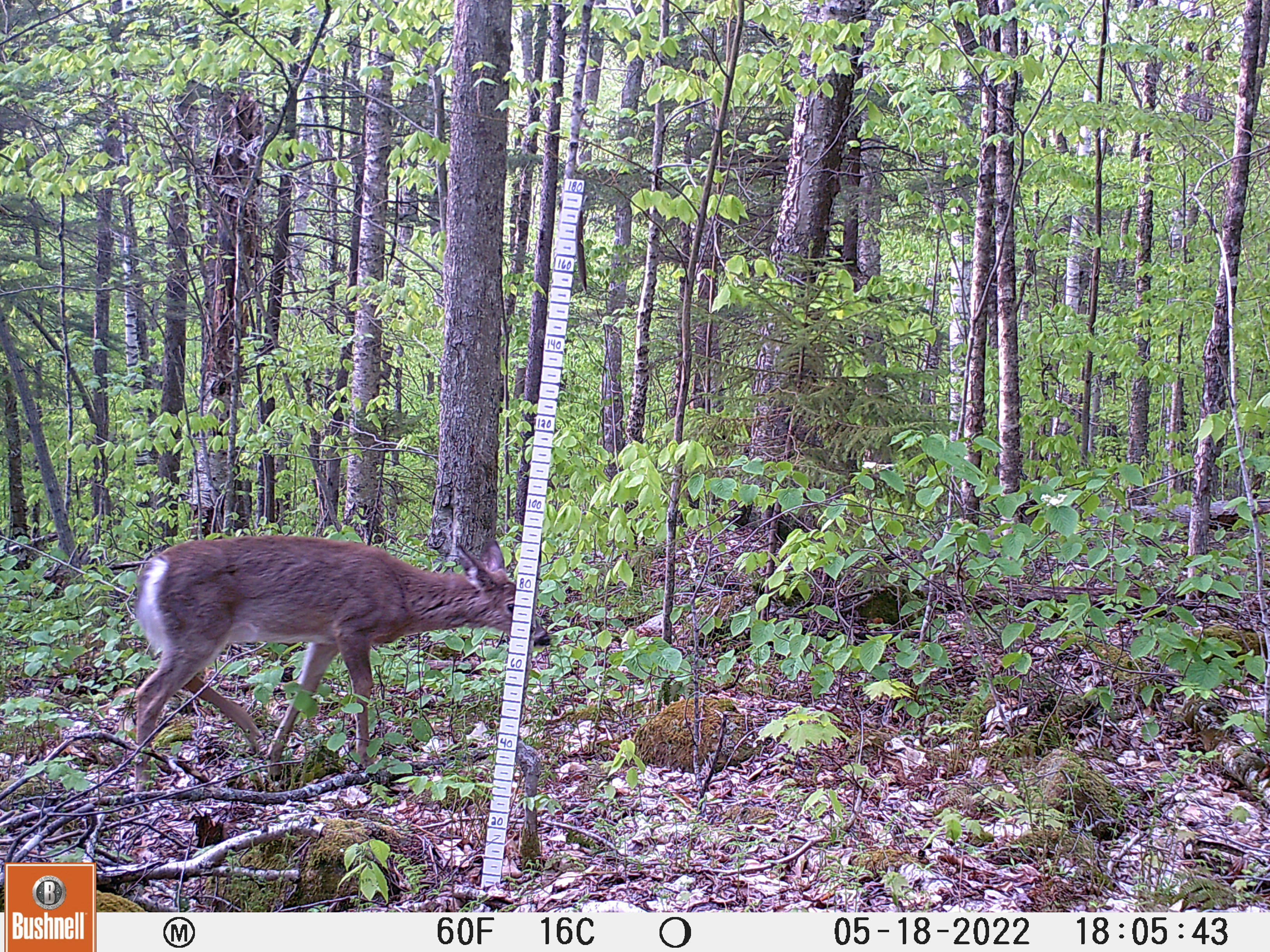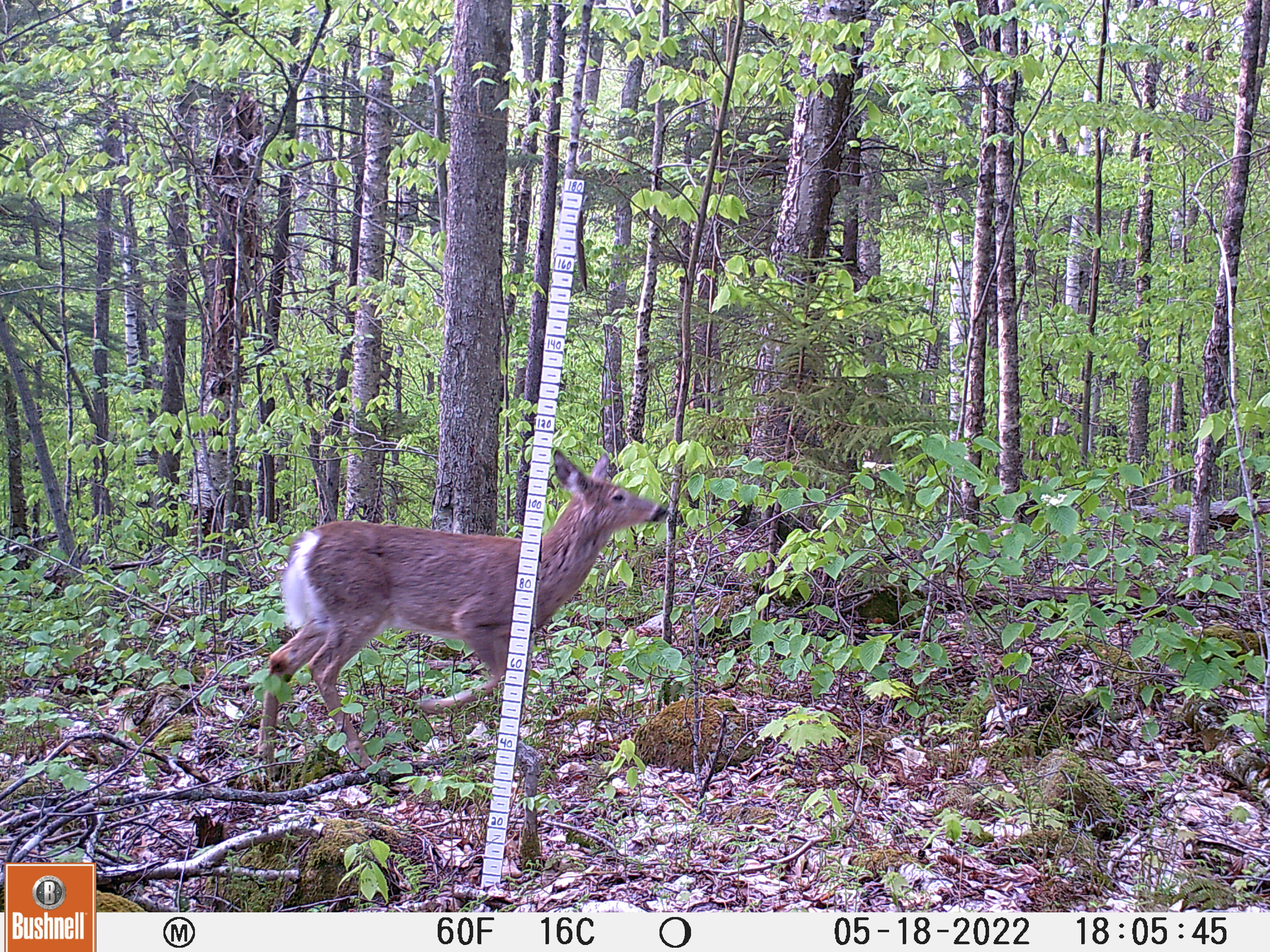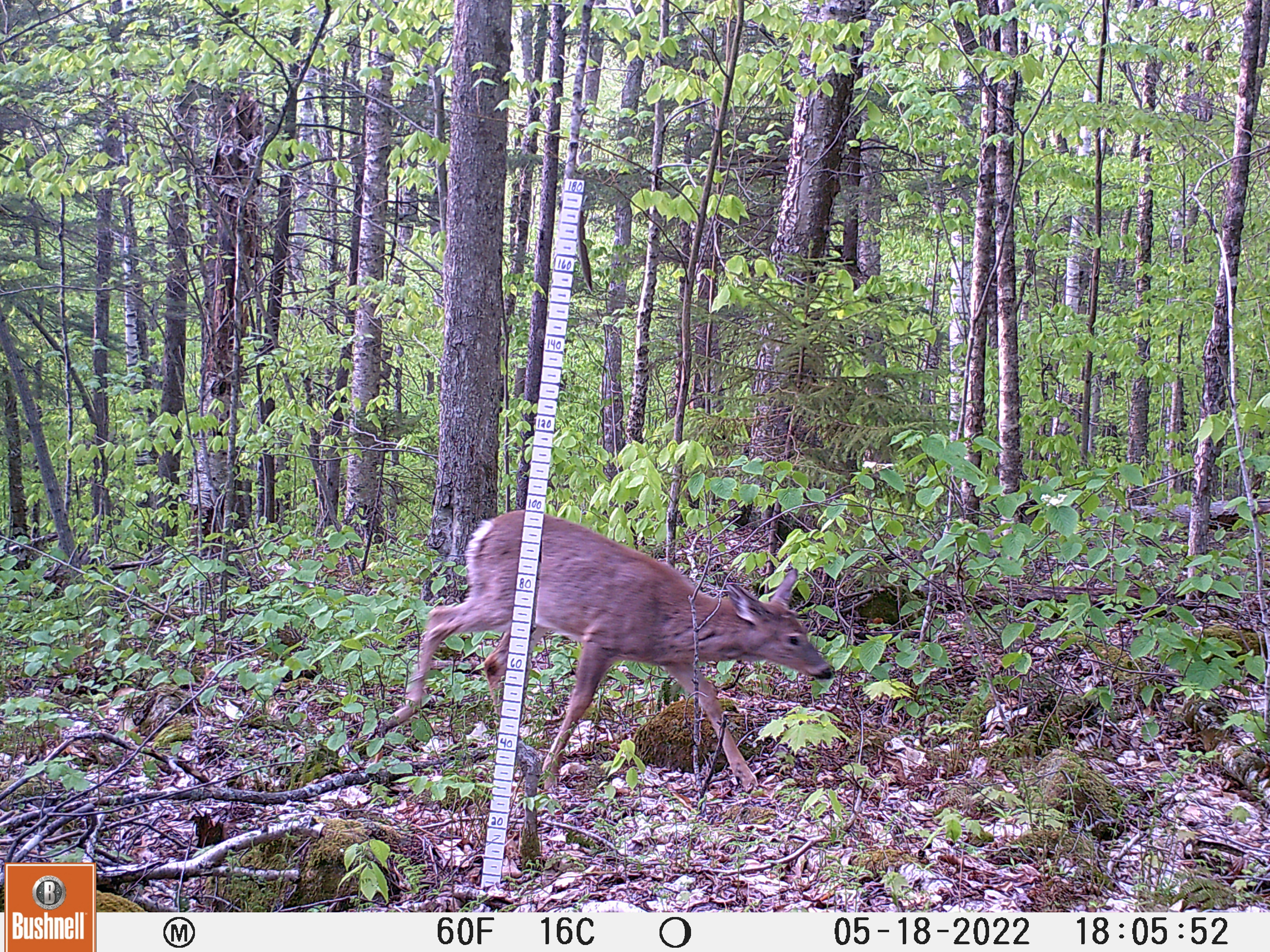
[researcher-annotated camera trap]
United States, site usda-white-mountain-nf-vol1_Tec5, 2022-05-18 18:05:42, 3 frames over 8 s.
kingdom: Animalia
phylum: Chordata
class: Mammalia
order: Artiodactyla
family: Cervidae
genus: Odocoileus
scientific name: Odocoileus virginianus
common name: white-tailed deer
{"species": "white-tailed deer (Odocoileus virginianus)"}